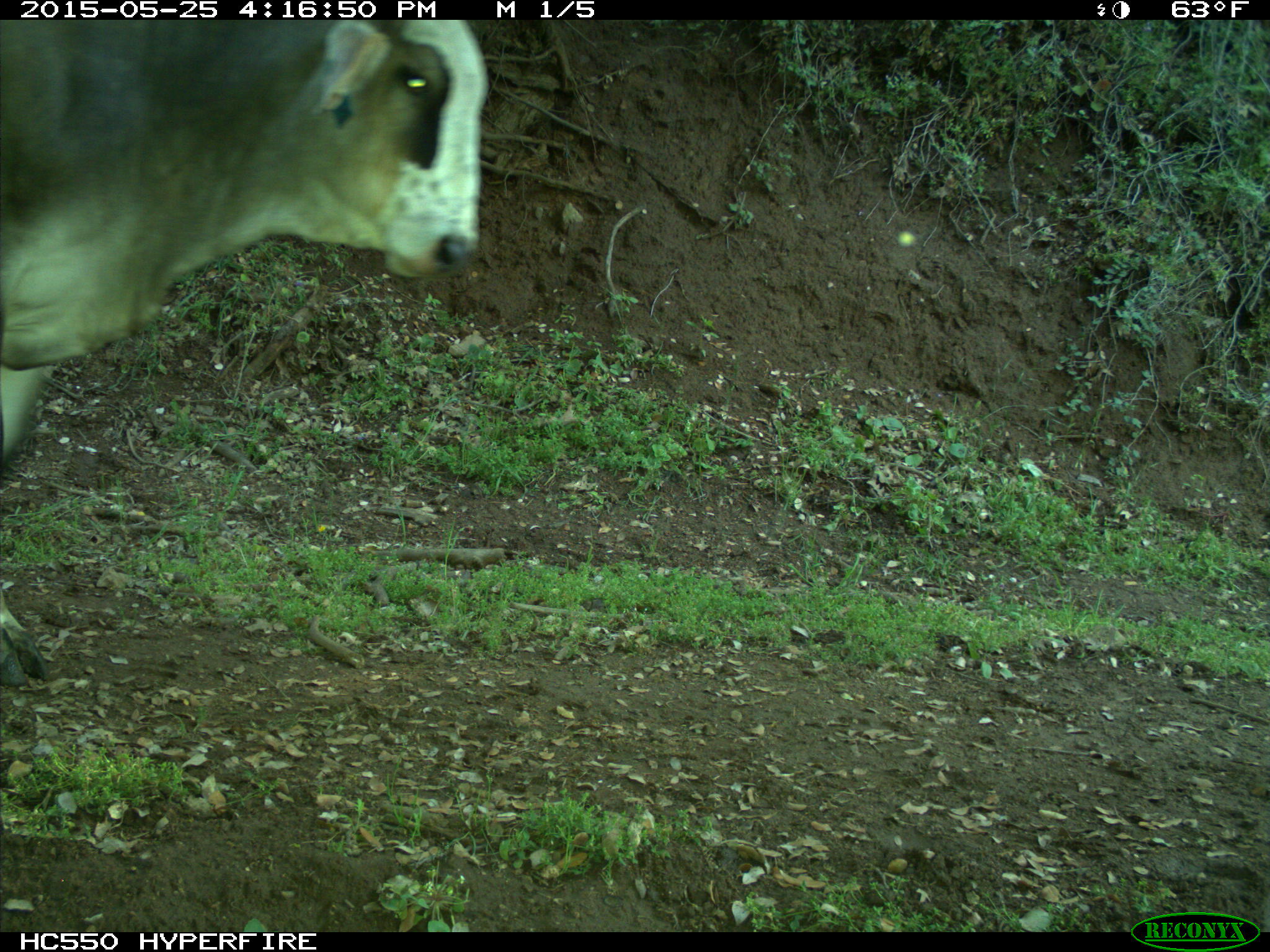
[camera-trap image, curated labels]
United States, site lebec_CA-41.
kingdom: Animalia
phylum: Chordata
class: Mammalia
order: Artiodactyla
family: Bovidae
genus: Bos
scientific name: Bos taurus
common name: domestic cow